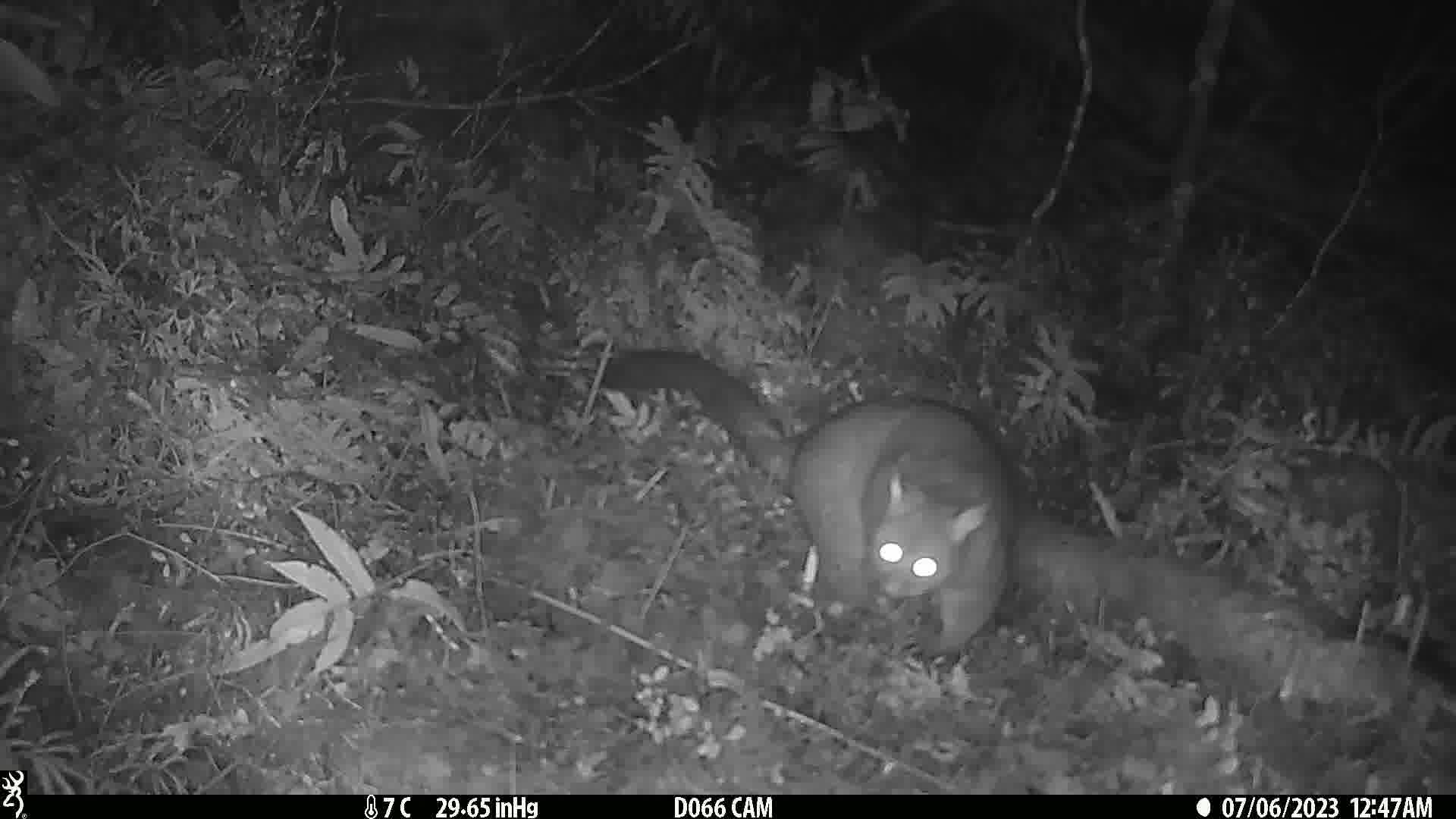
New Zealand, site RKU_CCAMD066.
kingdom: Animalia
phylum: Chordata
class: Mammalia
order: Diprotodontia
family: Phalangeridae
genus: Trichosurus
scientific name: Trichosurus vulpecula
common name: common brushtail possum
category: possum